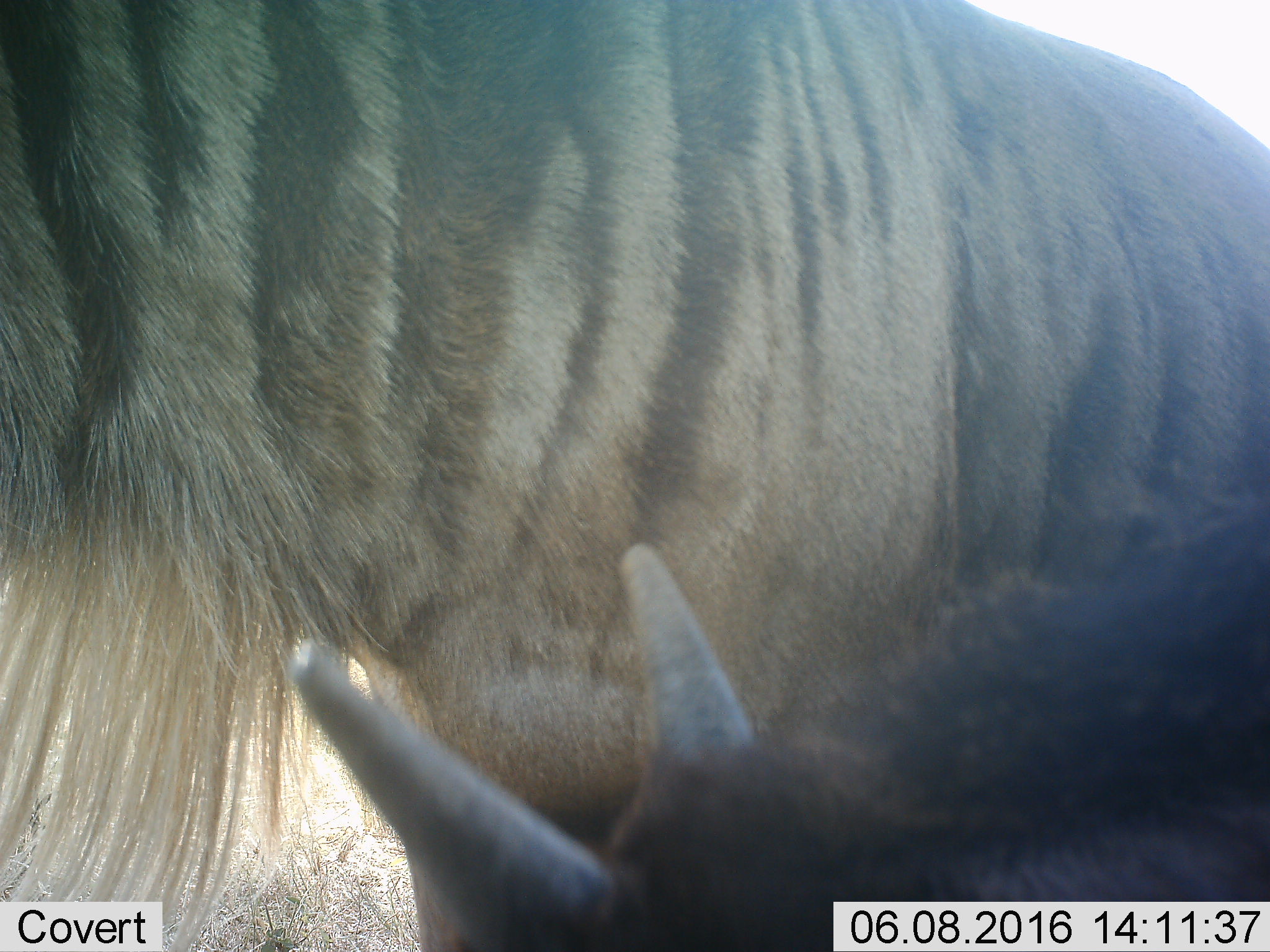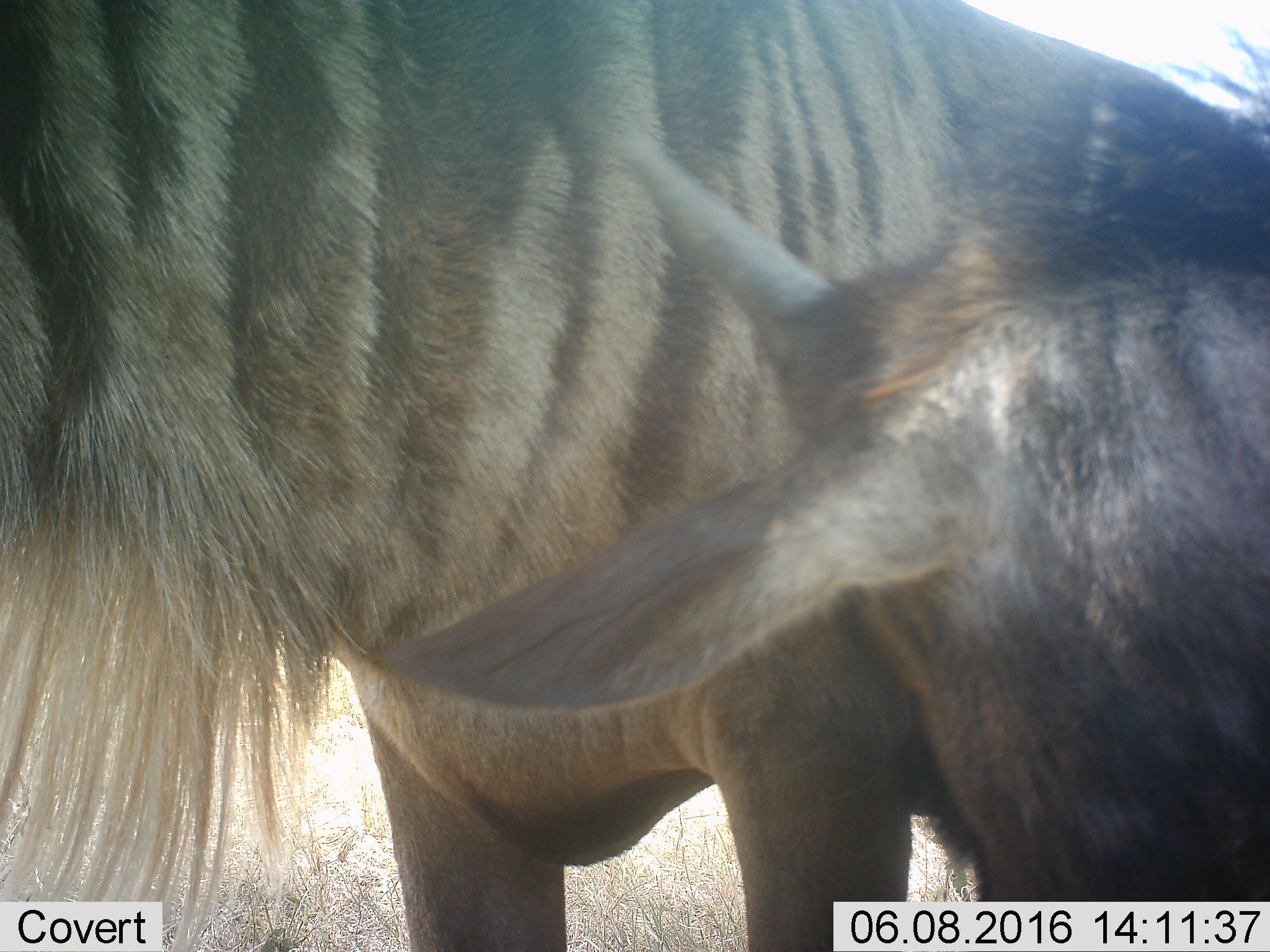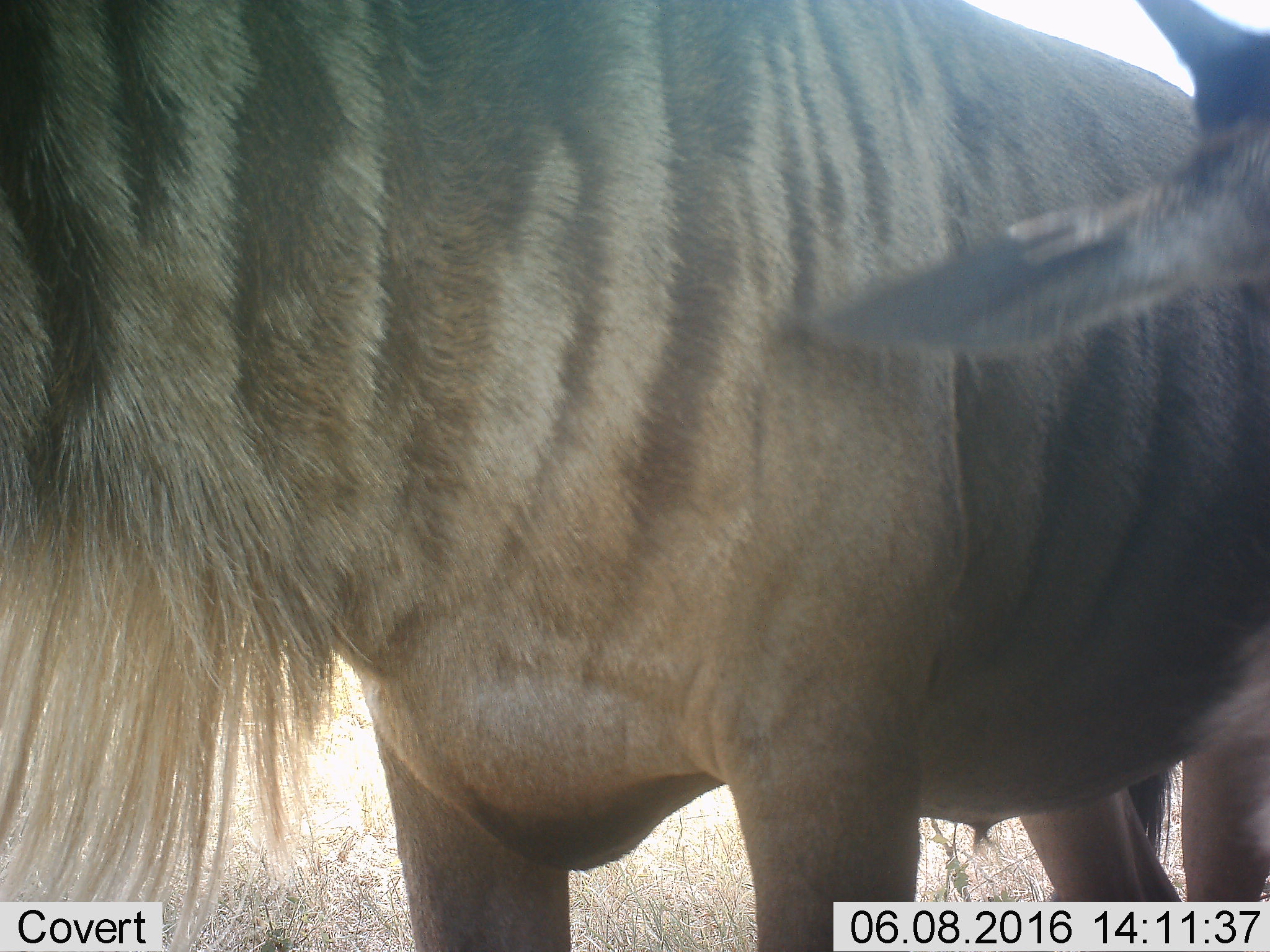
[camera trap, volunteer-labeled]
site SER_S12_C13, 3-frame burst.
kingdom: Animalia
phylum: Chordata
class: Mammalia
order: Artiodactyla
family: Bovidae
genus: Connochaetes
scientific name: Connochaetes taurinus taurinus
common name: blue wildebeest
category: wildebeestblue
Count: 2.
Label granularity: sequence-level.